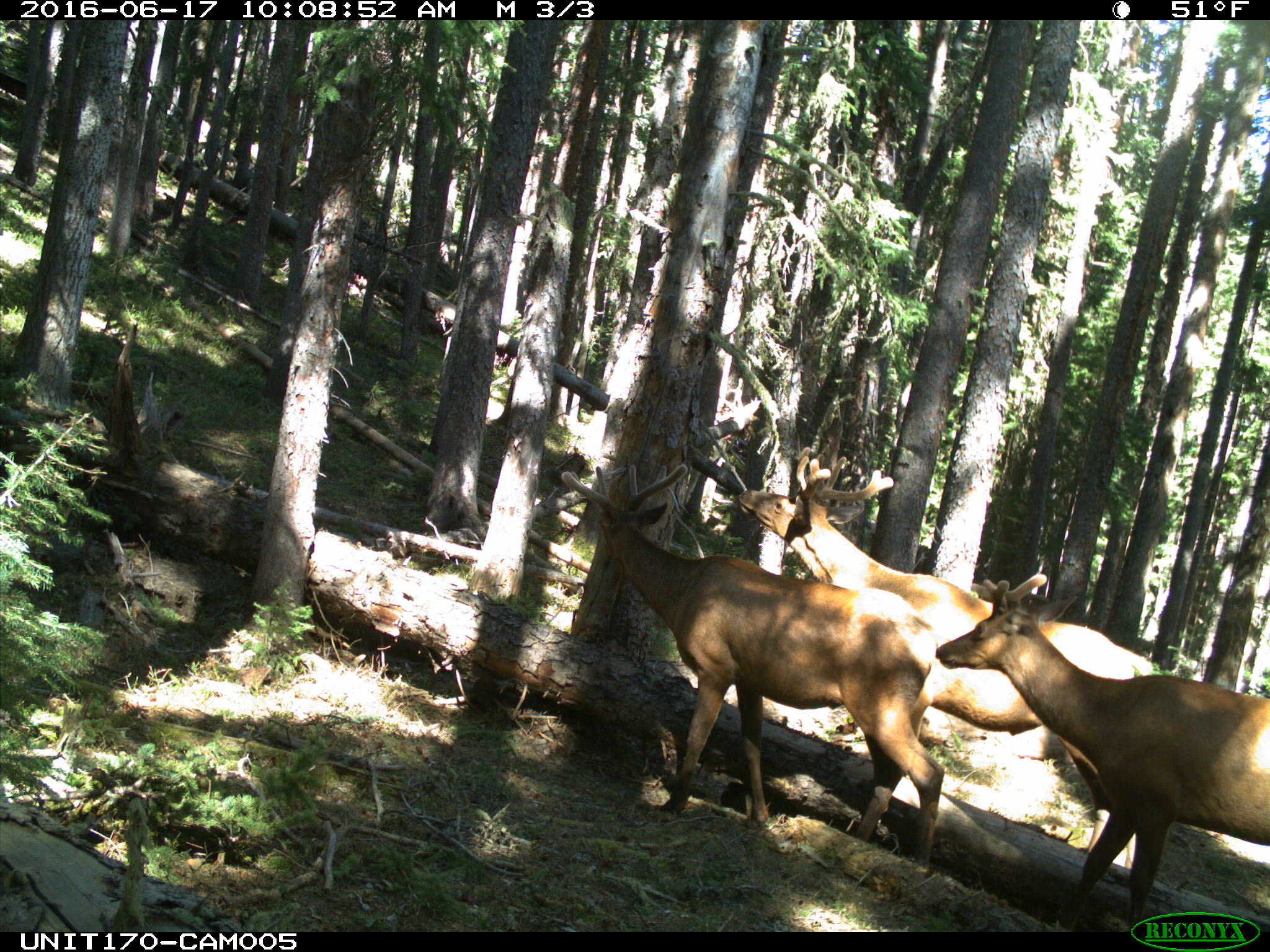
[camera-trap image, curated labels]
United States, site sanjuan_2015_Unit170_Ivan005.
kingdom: Animalia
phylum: Chordata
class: Mammalia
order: Artiodactyla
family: Cervidae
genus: Cervus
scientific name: Cervus elaphus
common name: red deer